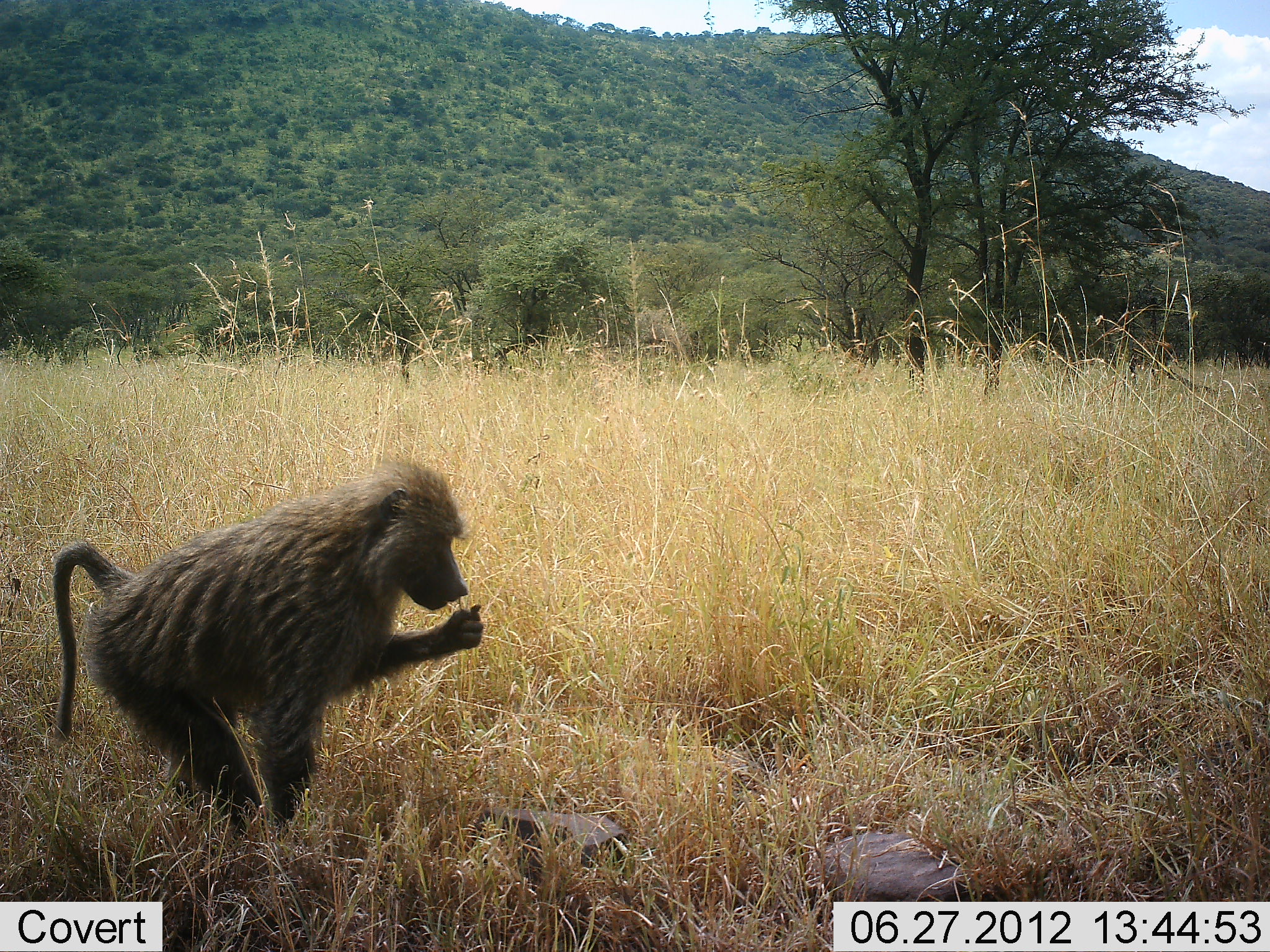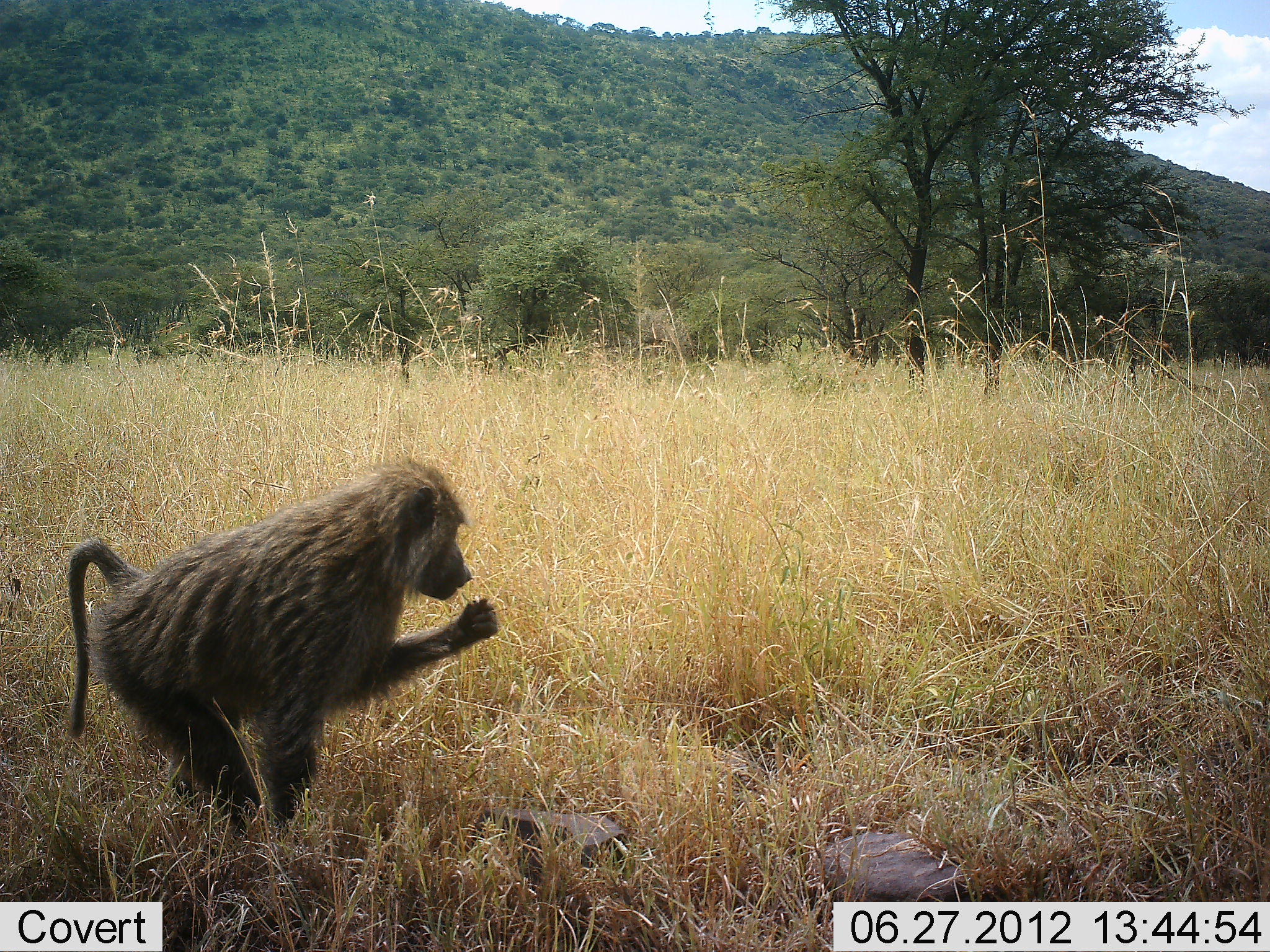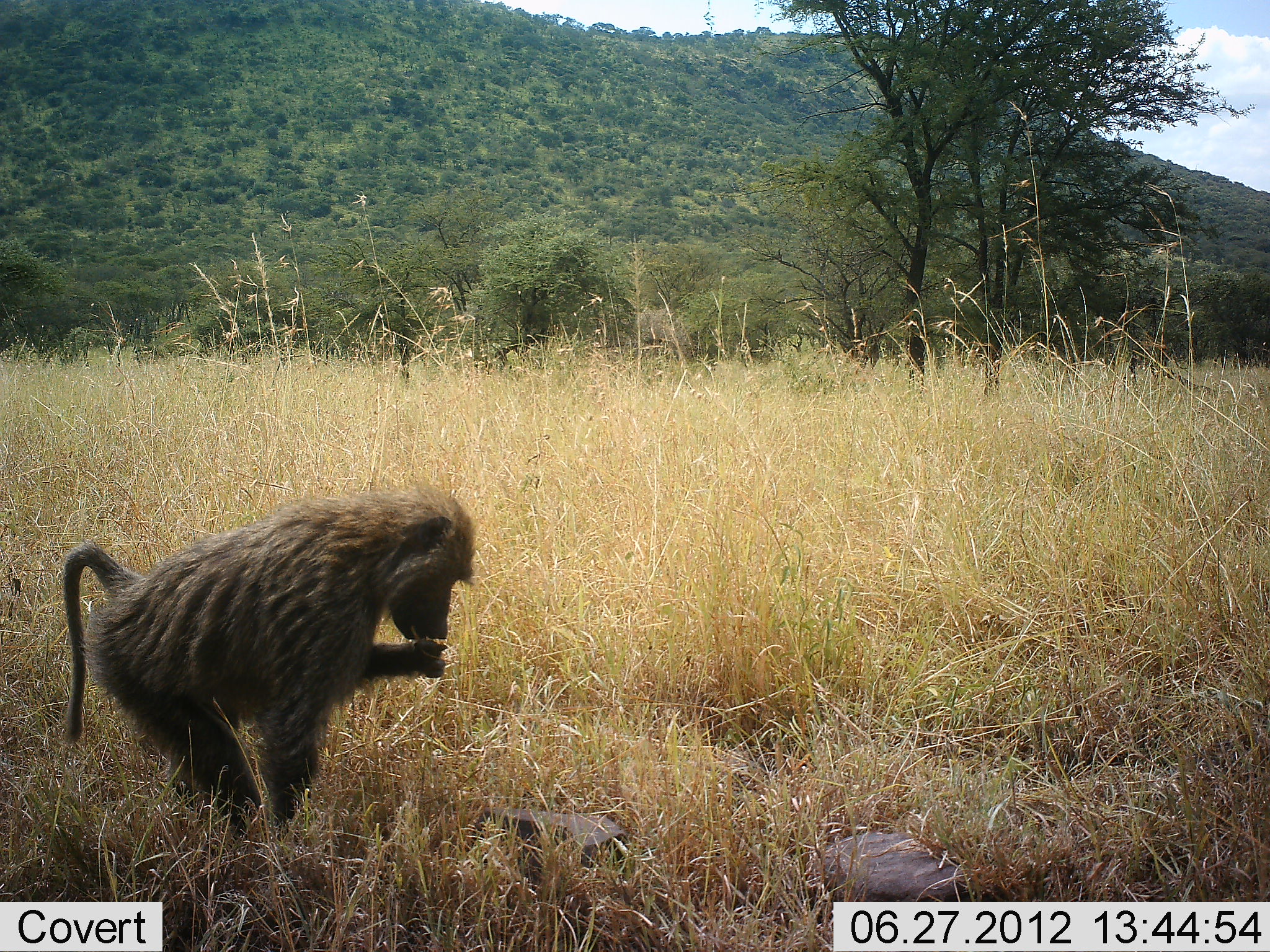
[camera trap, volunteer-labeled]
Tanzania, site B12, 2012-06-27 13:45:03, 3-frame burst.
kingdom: Animalia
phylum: Chordata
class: Mammalia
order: Primates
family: Cercopithecidae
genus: Papio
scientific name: Papio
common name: baboon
Baboon (Papio), count 1. Behavior (volunteer vote fractions): standing 20%, resting 0%, moving 0%, interacting 0%. Young present (vote fraction): 0%. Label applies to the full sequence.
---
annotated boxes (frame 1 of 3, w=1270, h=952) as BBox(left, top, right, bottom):
animal: BBox(52, 461, 484, 826)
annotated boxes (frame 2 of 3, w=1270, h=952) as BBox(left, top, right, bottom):
animal: BBox(63, 461, 499, 832)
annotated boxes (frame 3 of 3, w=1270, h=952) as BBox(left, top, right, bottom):
animal: BBox(60, 485, 475, 837)